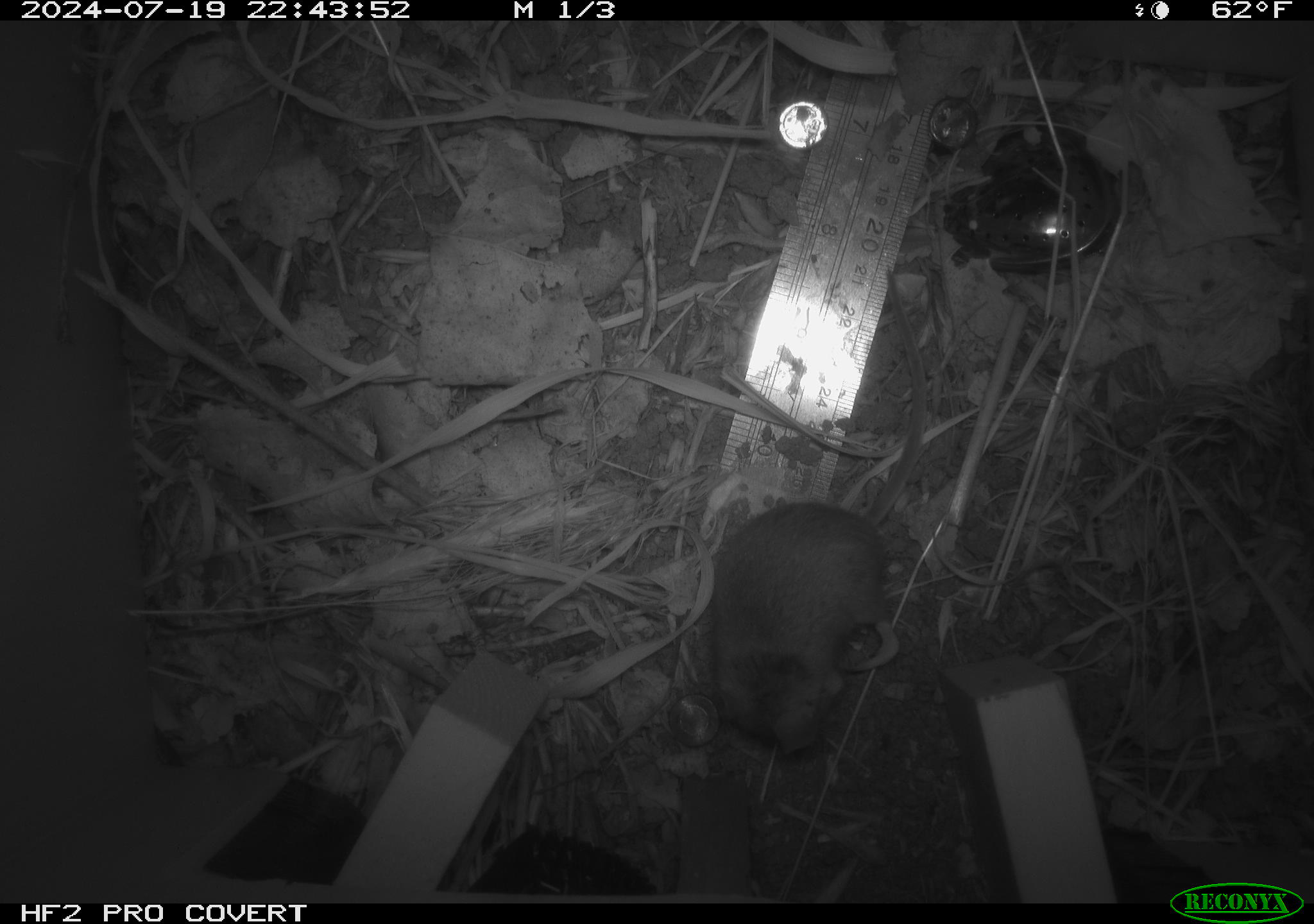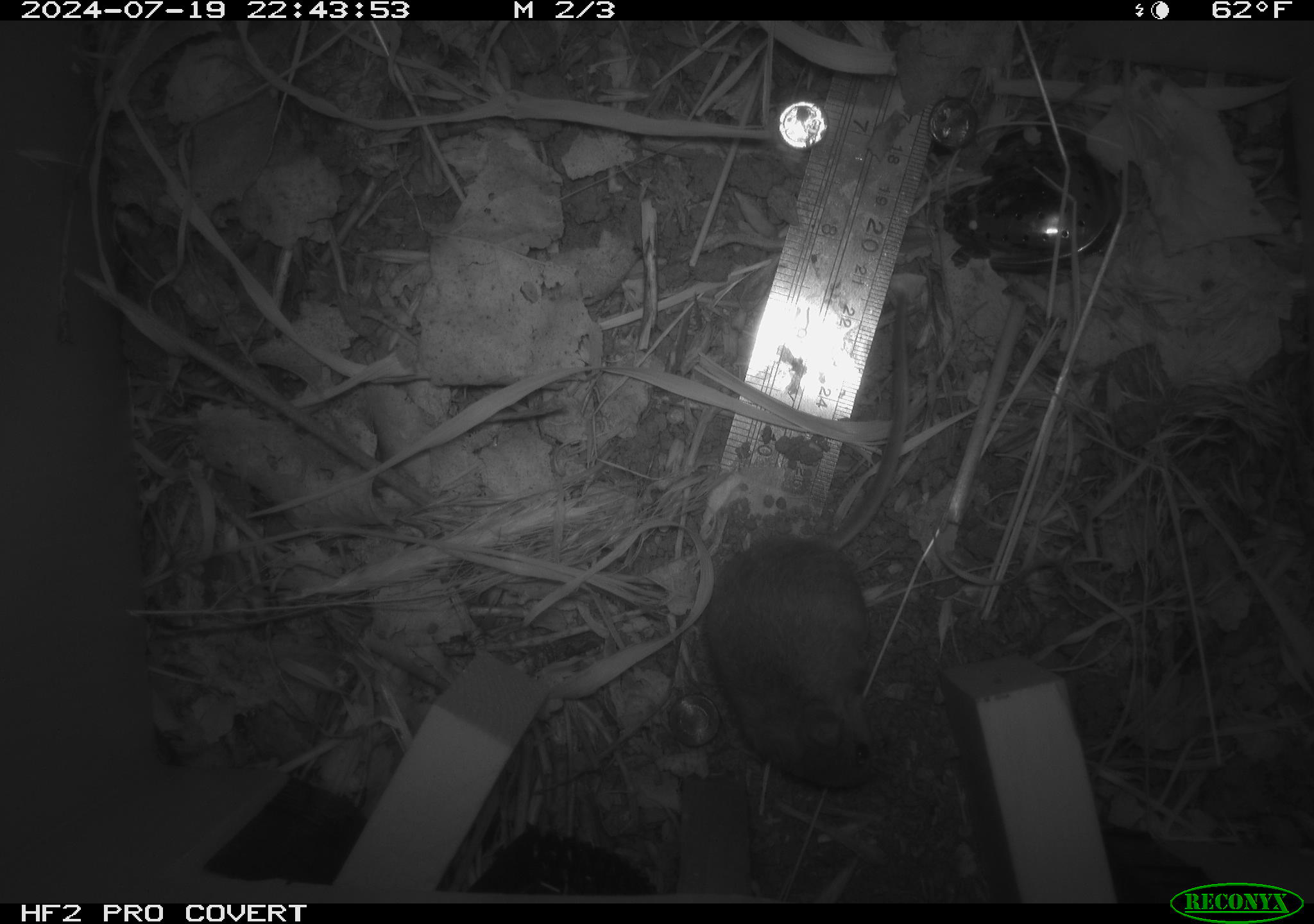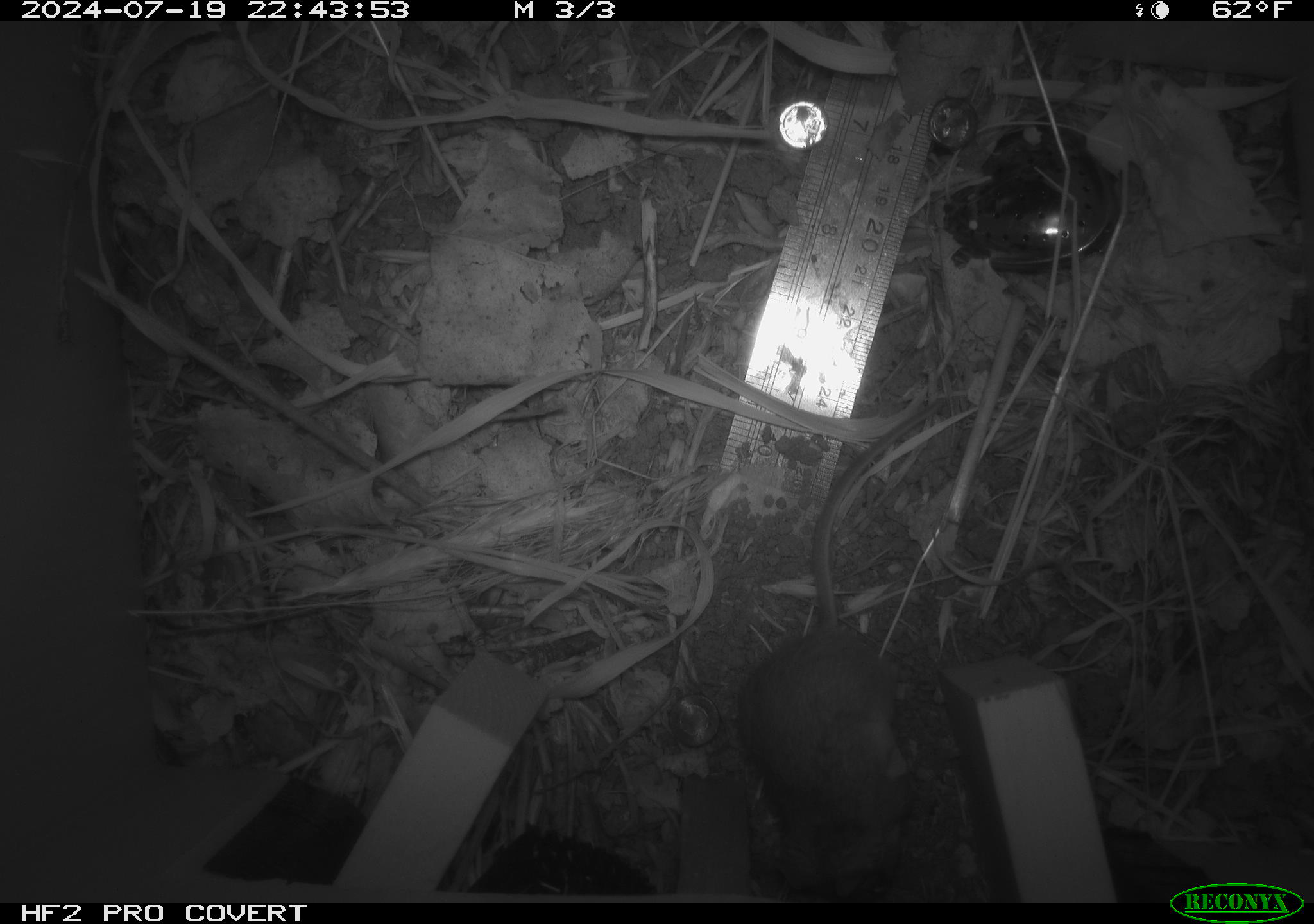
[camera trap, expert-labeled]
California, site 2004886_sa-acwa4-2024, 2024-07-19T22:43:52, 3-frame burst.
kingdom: Animalia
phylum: Chordata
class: Mammalia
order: Rodentia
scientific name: Rodentia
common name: mouse species